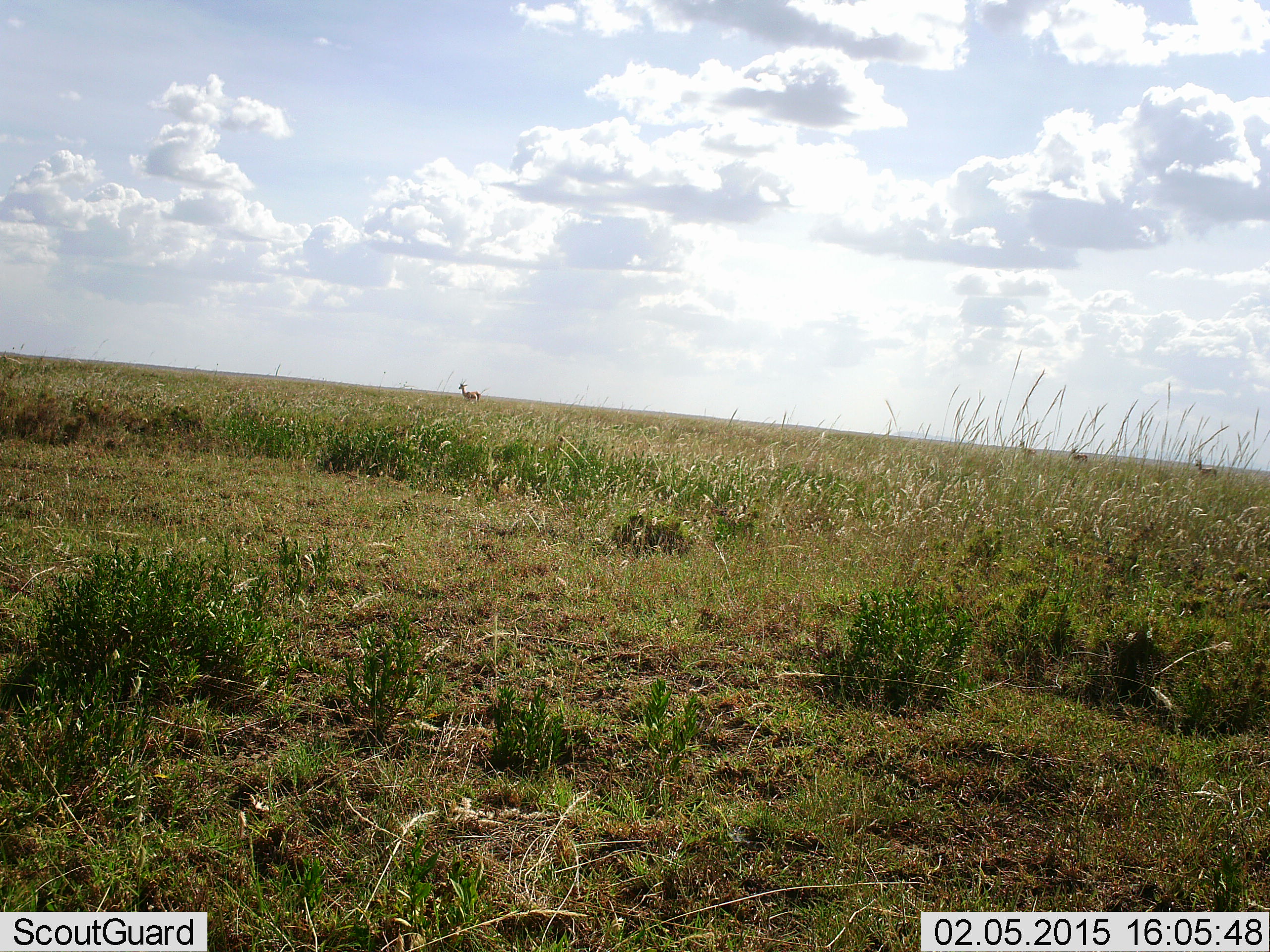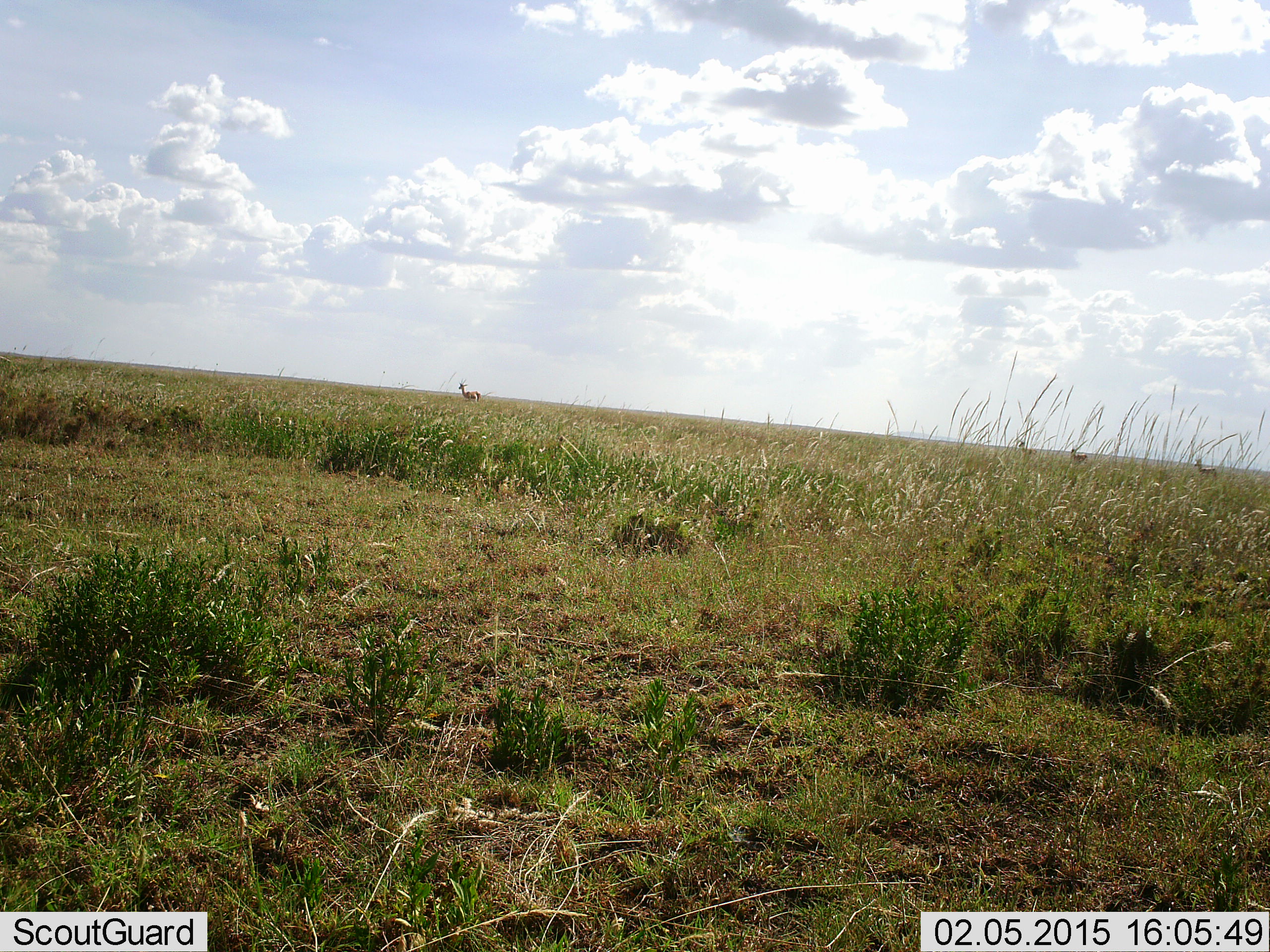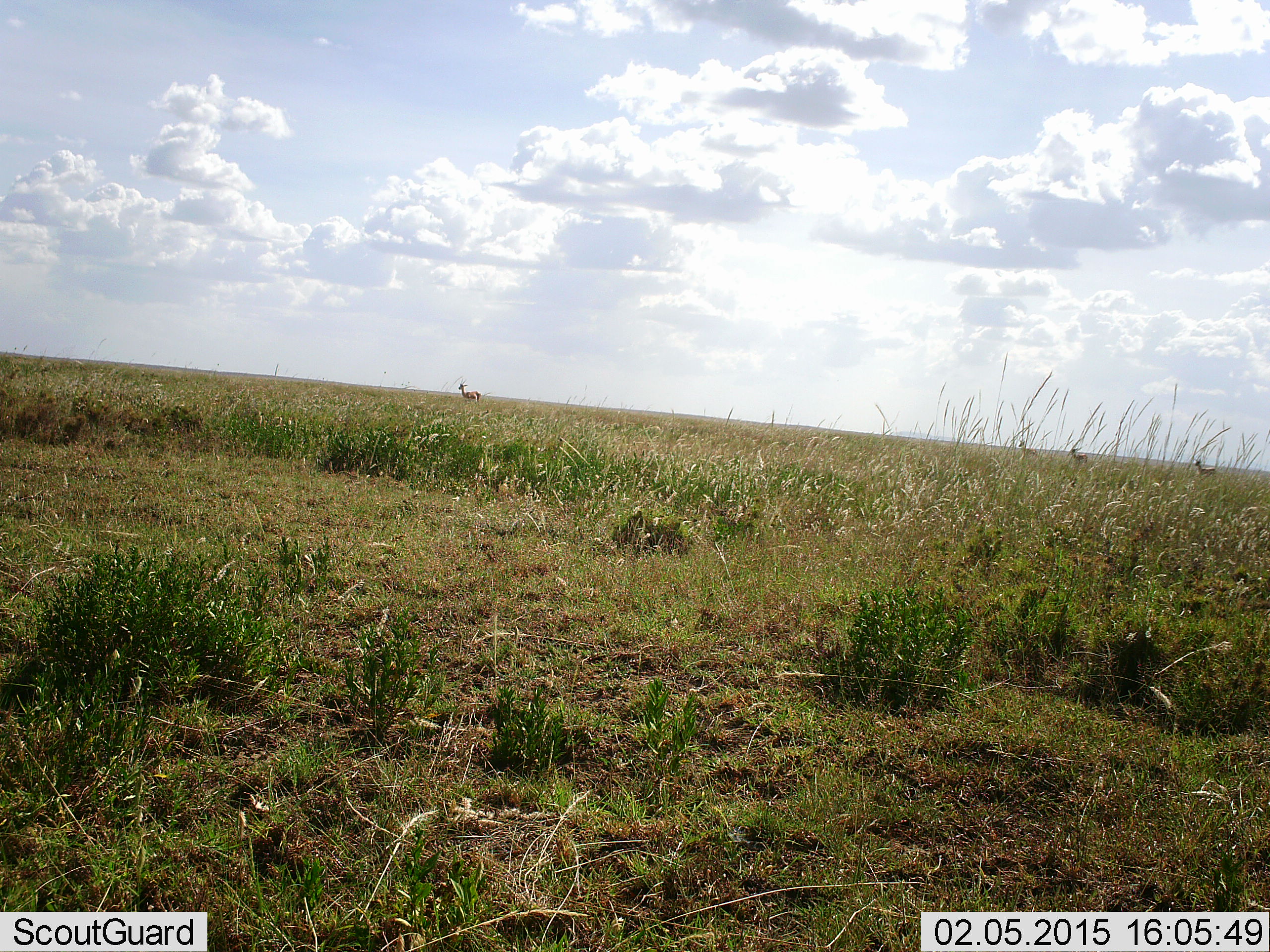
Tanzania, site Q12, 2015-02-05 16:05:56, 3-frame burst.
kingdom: Animalia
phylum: Chordata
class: Mammalia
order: Artiodactyla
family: Bovidae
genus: Eudorcas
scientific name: Eudorcas thomsonii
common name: thomson's gazelle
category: gazellethomsons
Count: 4.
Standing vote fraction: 100%.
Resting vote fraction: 0%.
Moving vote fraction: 0%.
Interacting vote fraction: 0%.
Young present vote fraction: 0%.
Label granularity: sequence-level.